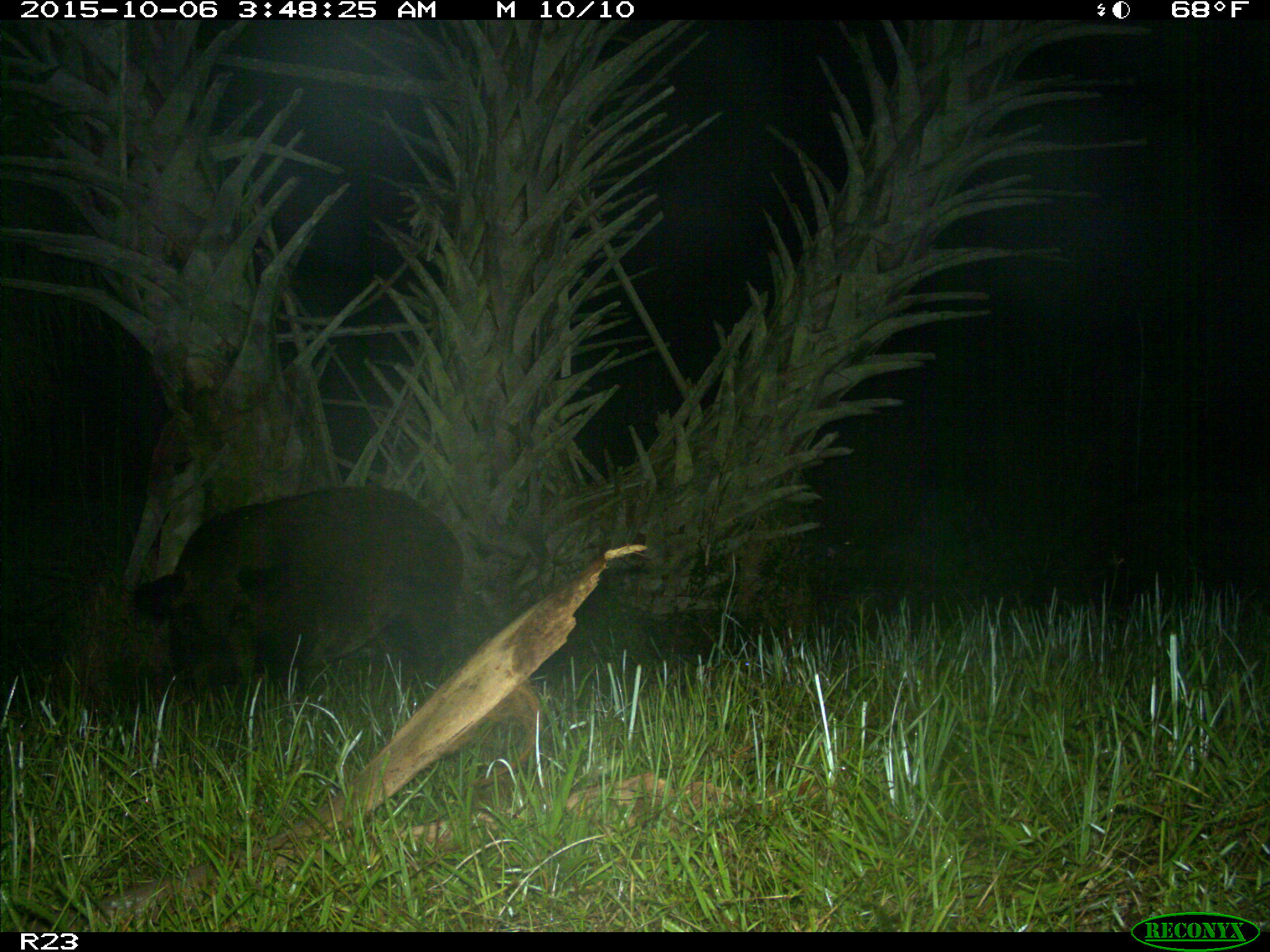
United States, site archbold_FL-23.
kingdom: Animalia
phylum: Chordata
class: Mammalia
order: Artiodactyla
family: Suidae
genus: Sus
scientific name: Sus scrofa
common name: wild boar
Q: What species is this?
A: Sus scrofa (wild boar).